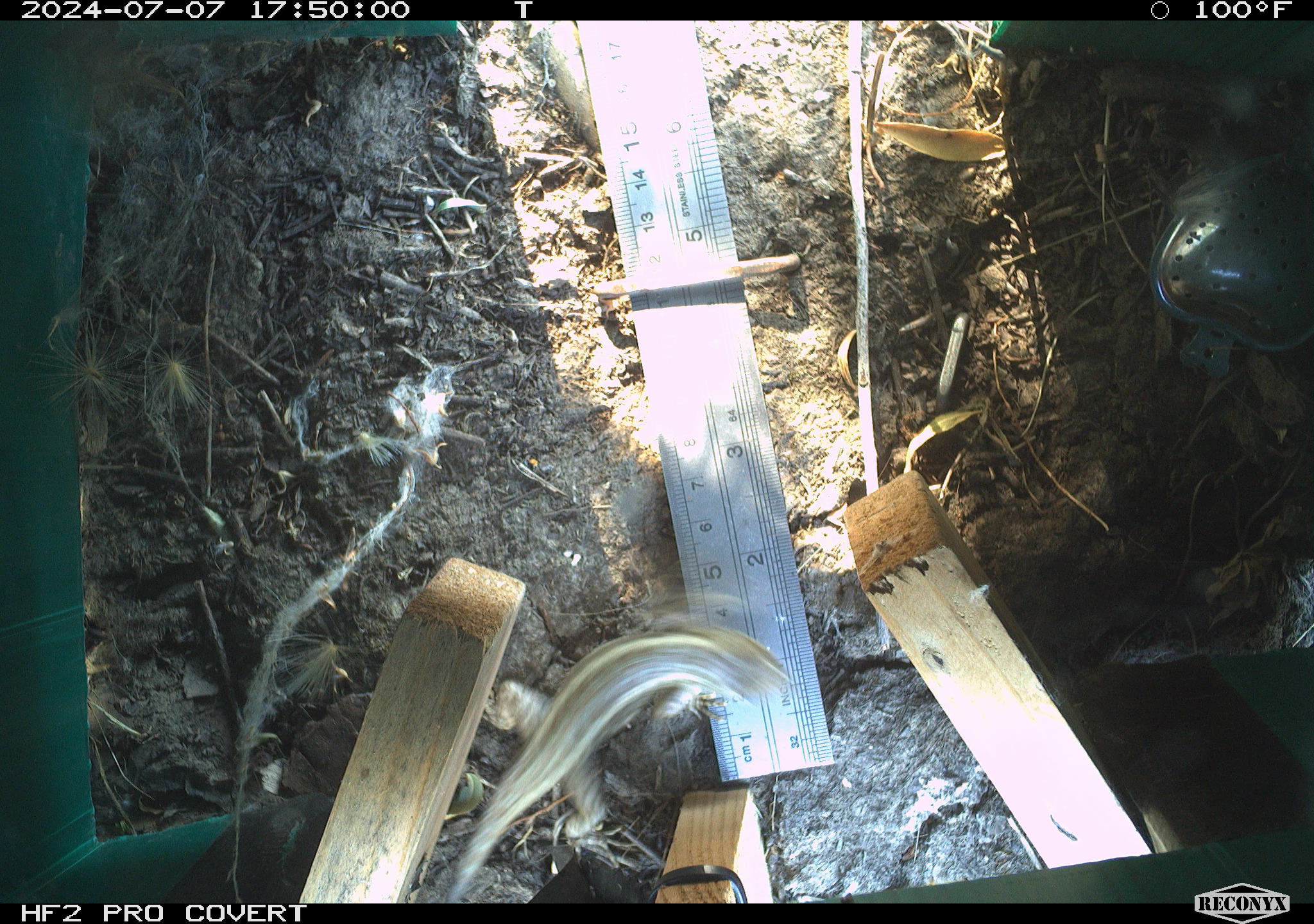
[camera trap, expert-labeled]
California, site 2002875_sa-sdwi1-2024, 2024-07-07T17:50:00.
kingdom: Animalia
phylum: Chordata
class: Reptilia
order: Squamata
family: Phrynosomatidae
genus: Sceloporus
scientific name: Sceloporus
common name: spiny lizards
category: sceloporus species